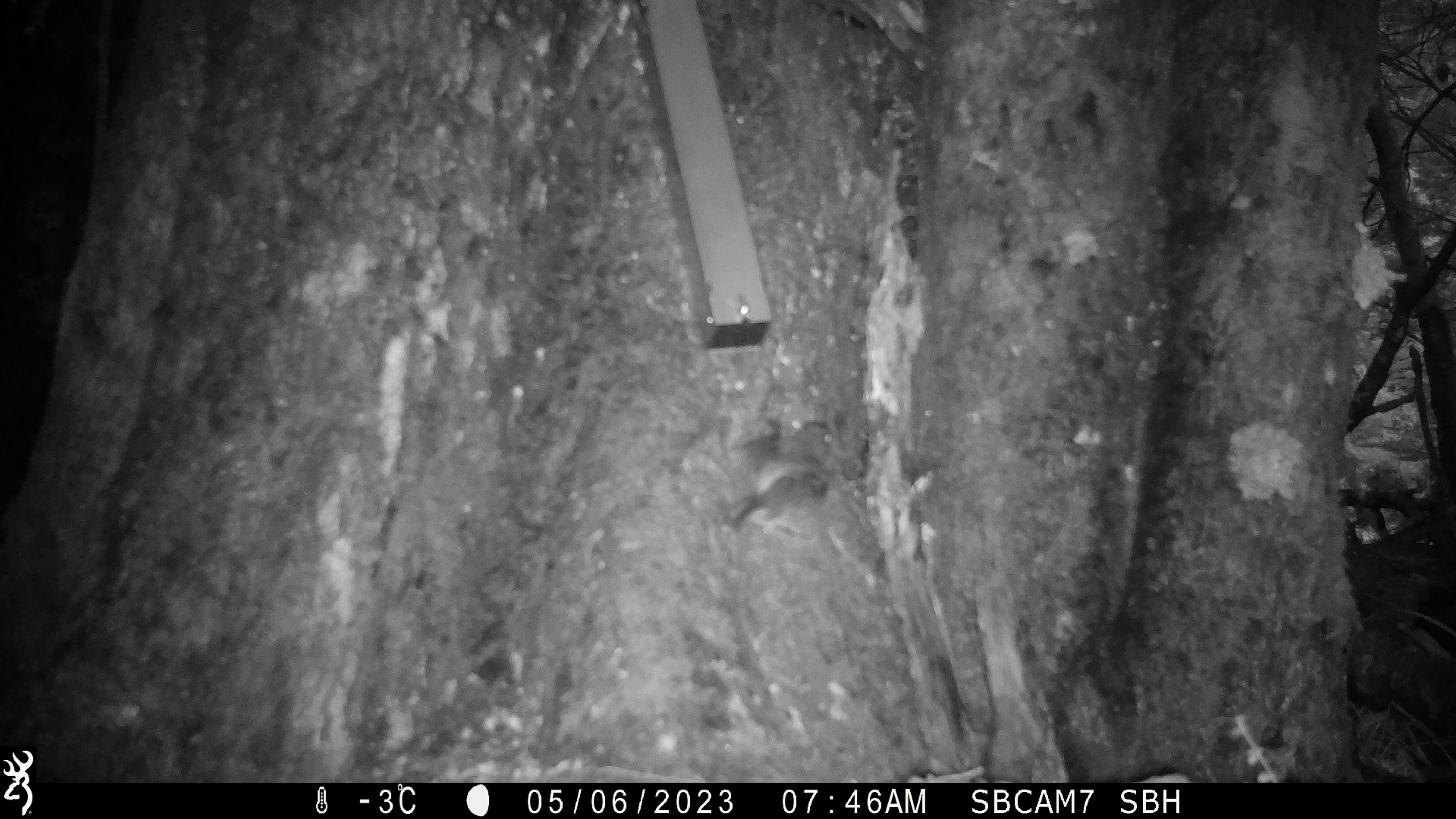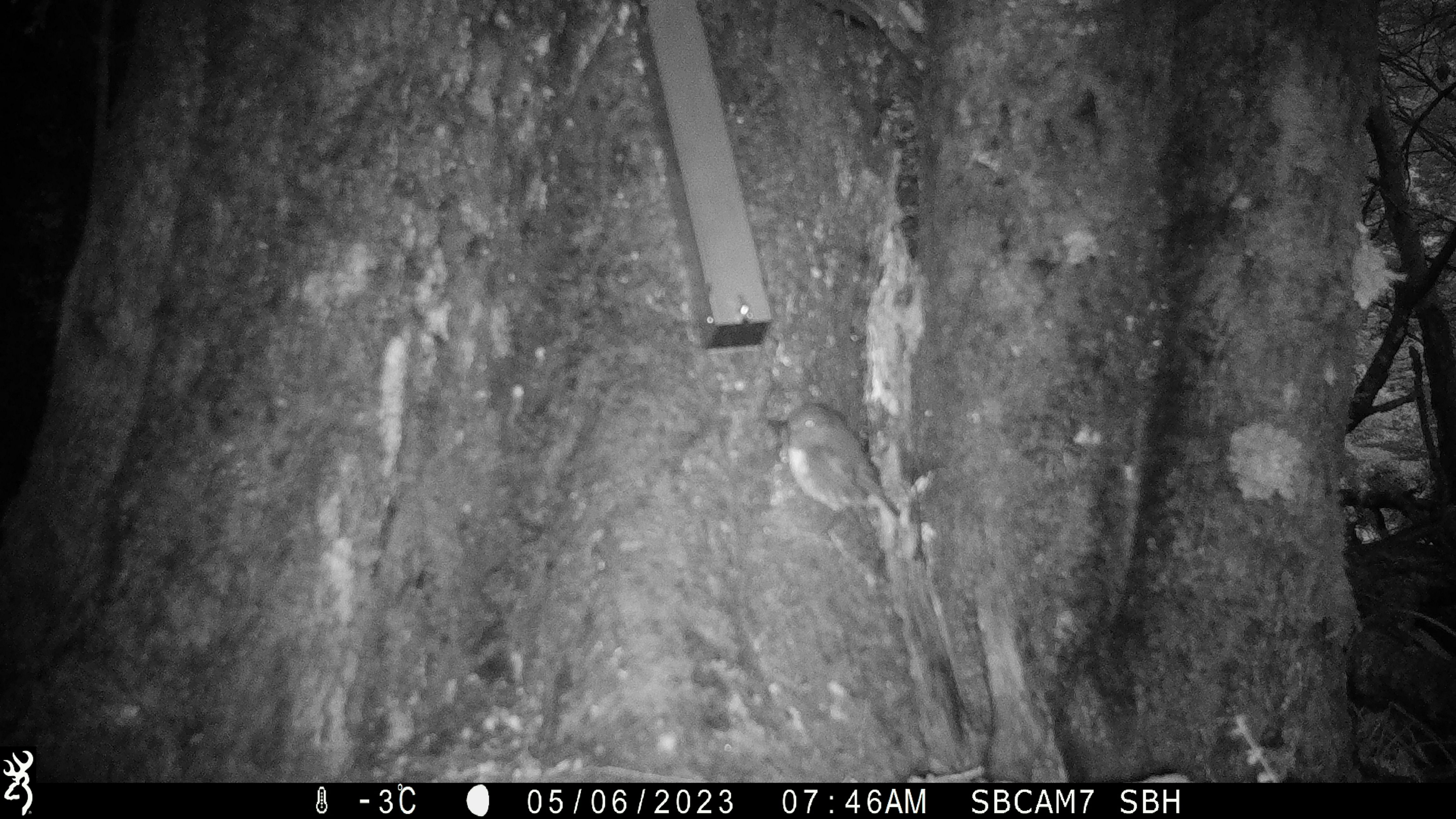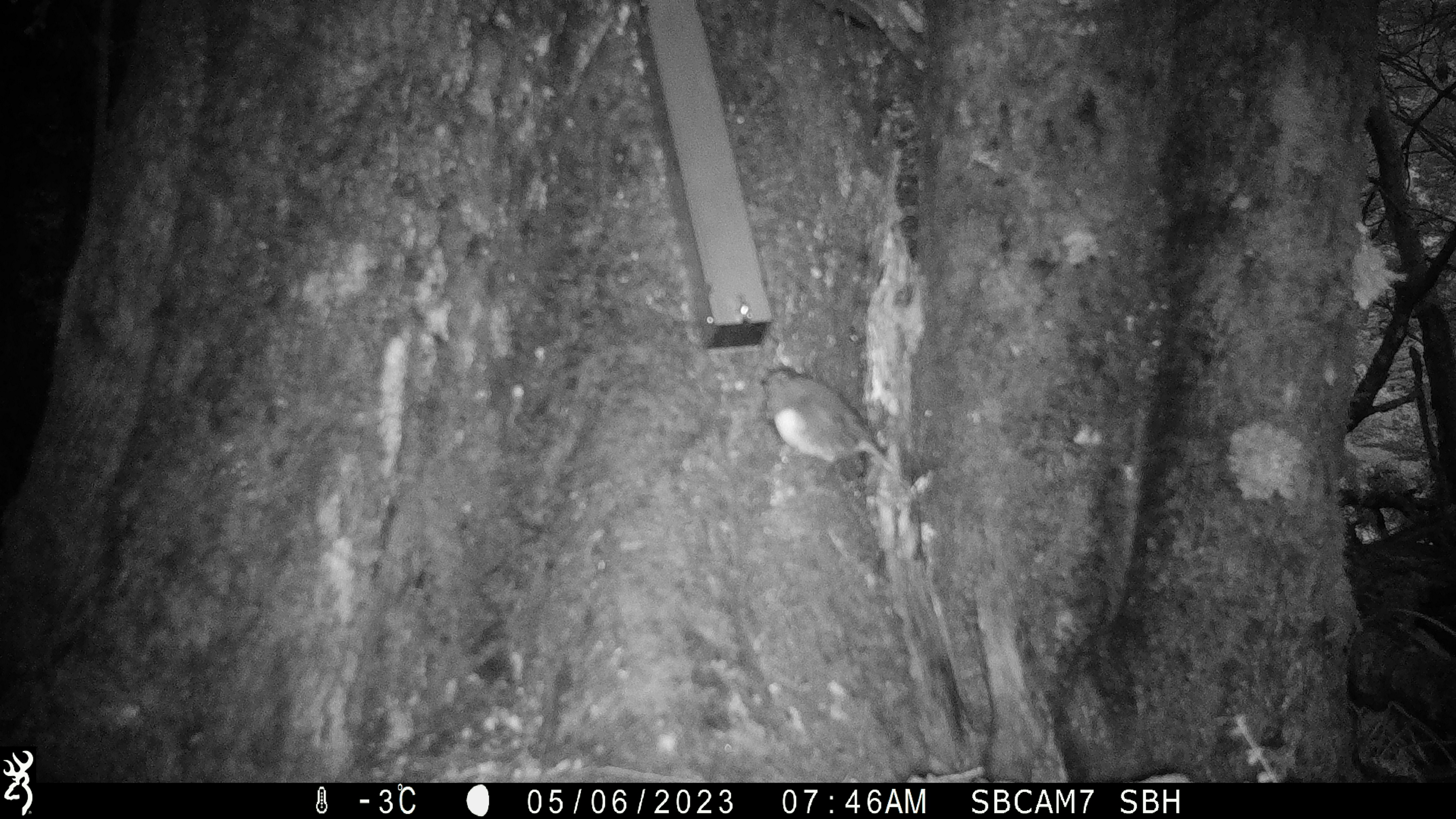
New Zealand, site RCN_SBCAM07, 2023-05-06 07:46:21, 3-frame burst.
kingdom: Animalia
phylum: Chordata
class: Aves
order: Passeriformes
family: Petroicidae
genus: Petroica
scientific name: Petroica australis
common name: new zealand robin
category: robin